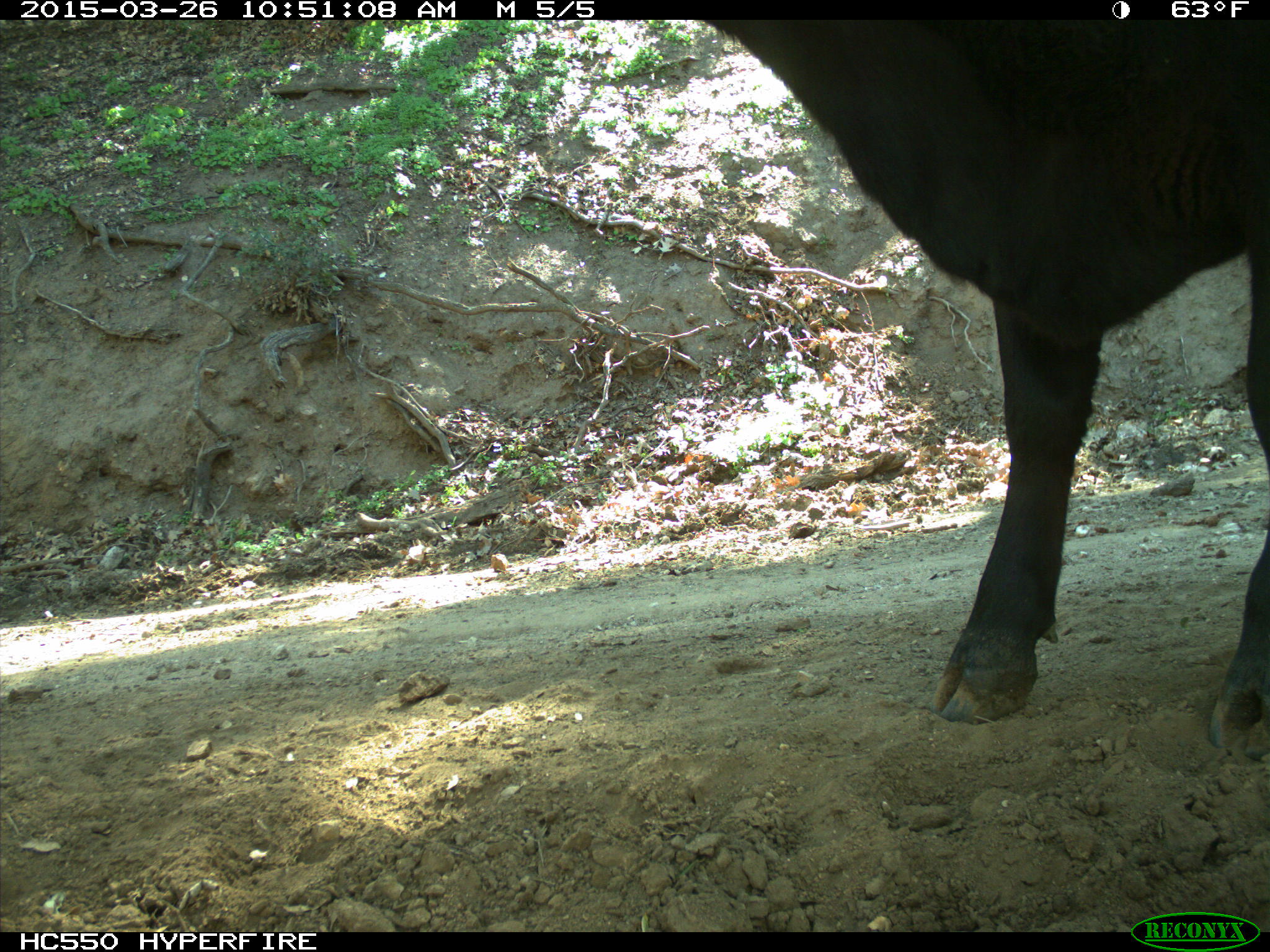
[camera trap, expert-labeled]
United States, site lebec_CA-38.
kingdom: Animalia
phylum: Chordata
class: Mammalia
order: Artiodactyla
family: Bovidae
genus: Bos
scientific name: Bos taurus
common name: domestic cow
Bos taurus (domestic cow).